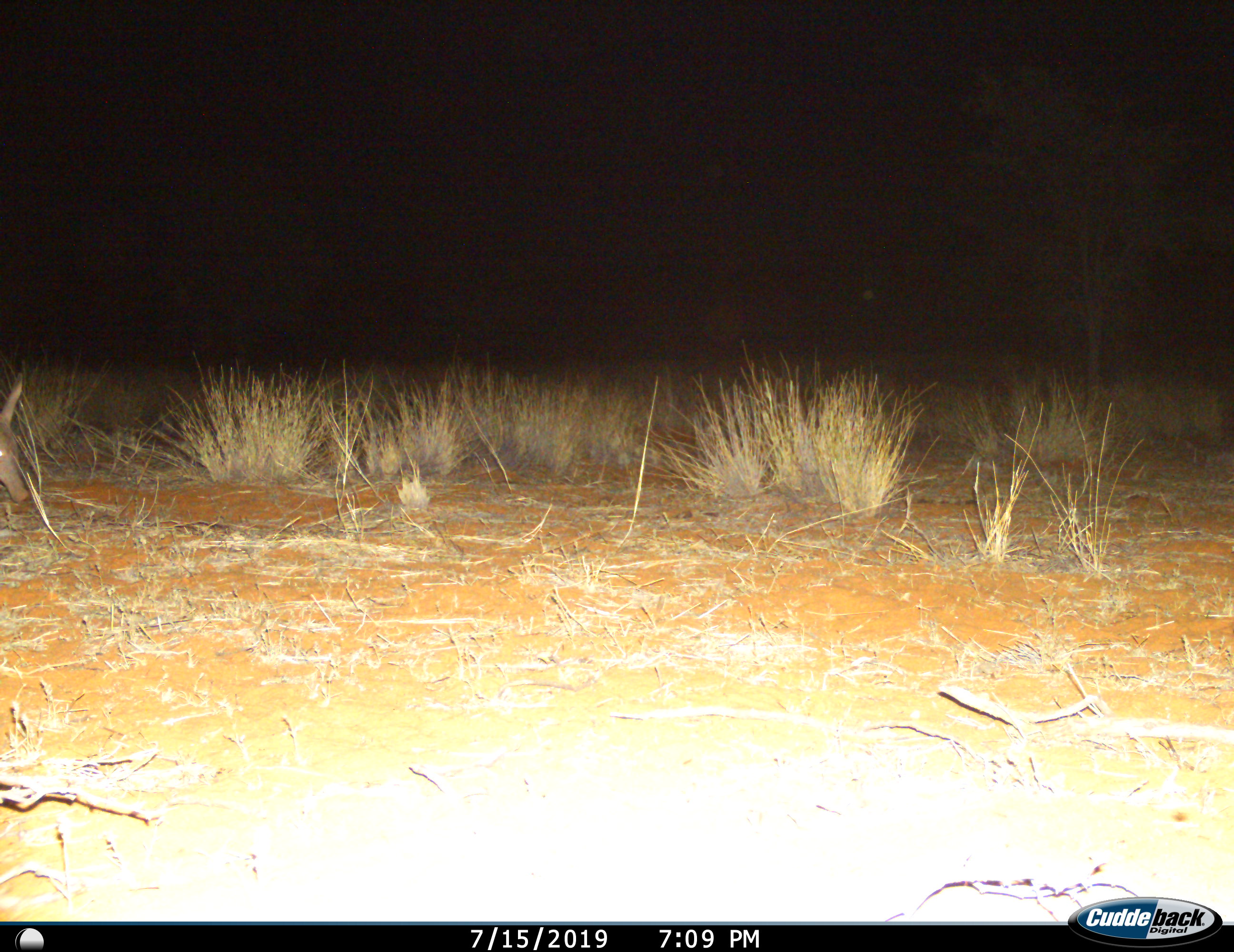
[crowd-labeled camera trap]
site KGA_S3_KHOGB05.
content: unidentified animal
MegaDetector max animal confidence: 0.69